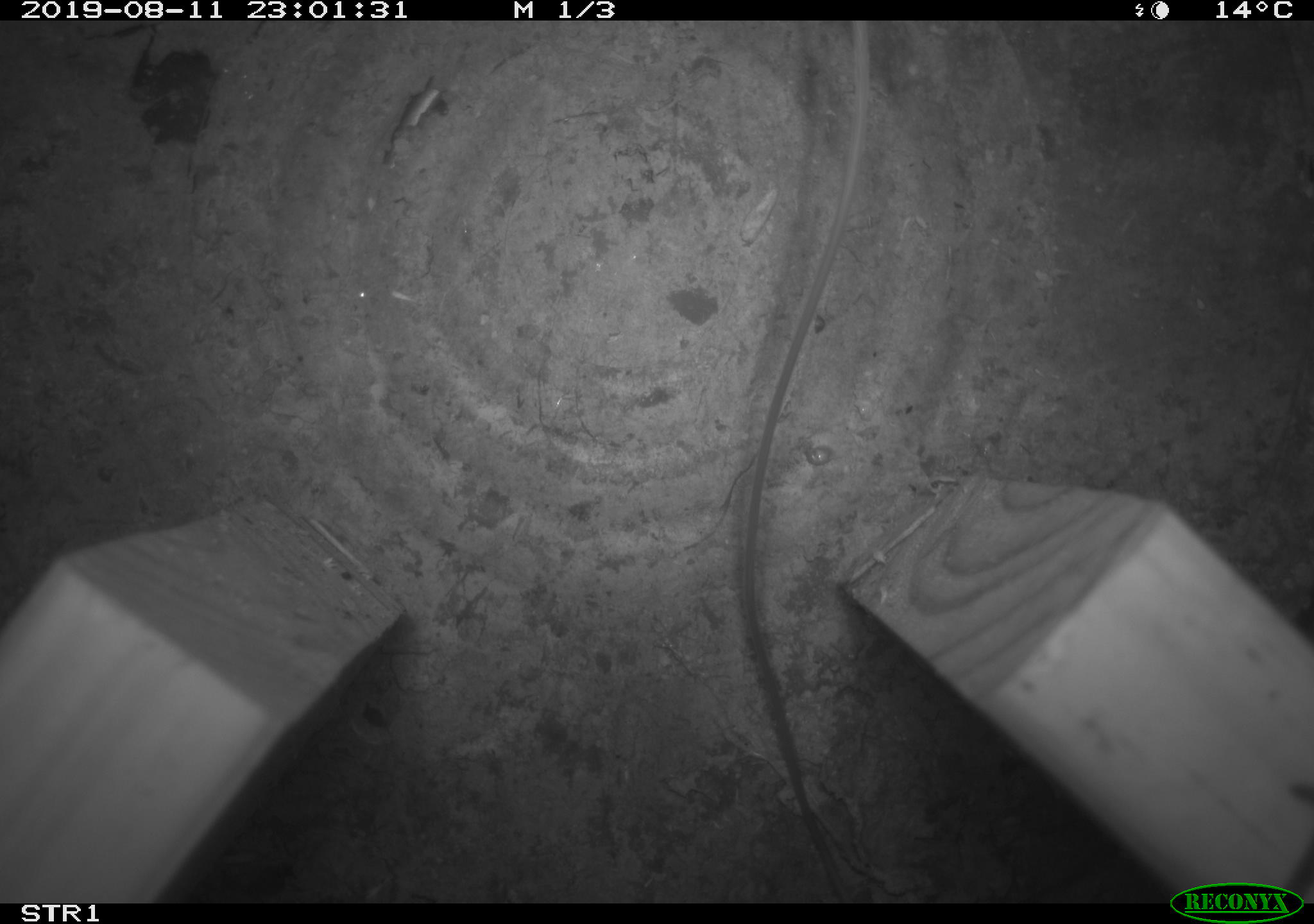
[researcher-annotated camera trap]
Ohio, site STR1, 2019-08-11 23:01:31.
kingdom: Animalia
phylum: Chordata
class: Mammalia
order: Rodentia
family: Zapodidae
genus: Napaeozapus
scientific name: Napaeozapus insignis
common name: woodland jumping mouse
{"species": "woodland jumping mouse (Napaeozapus insignis)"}